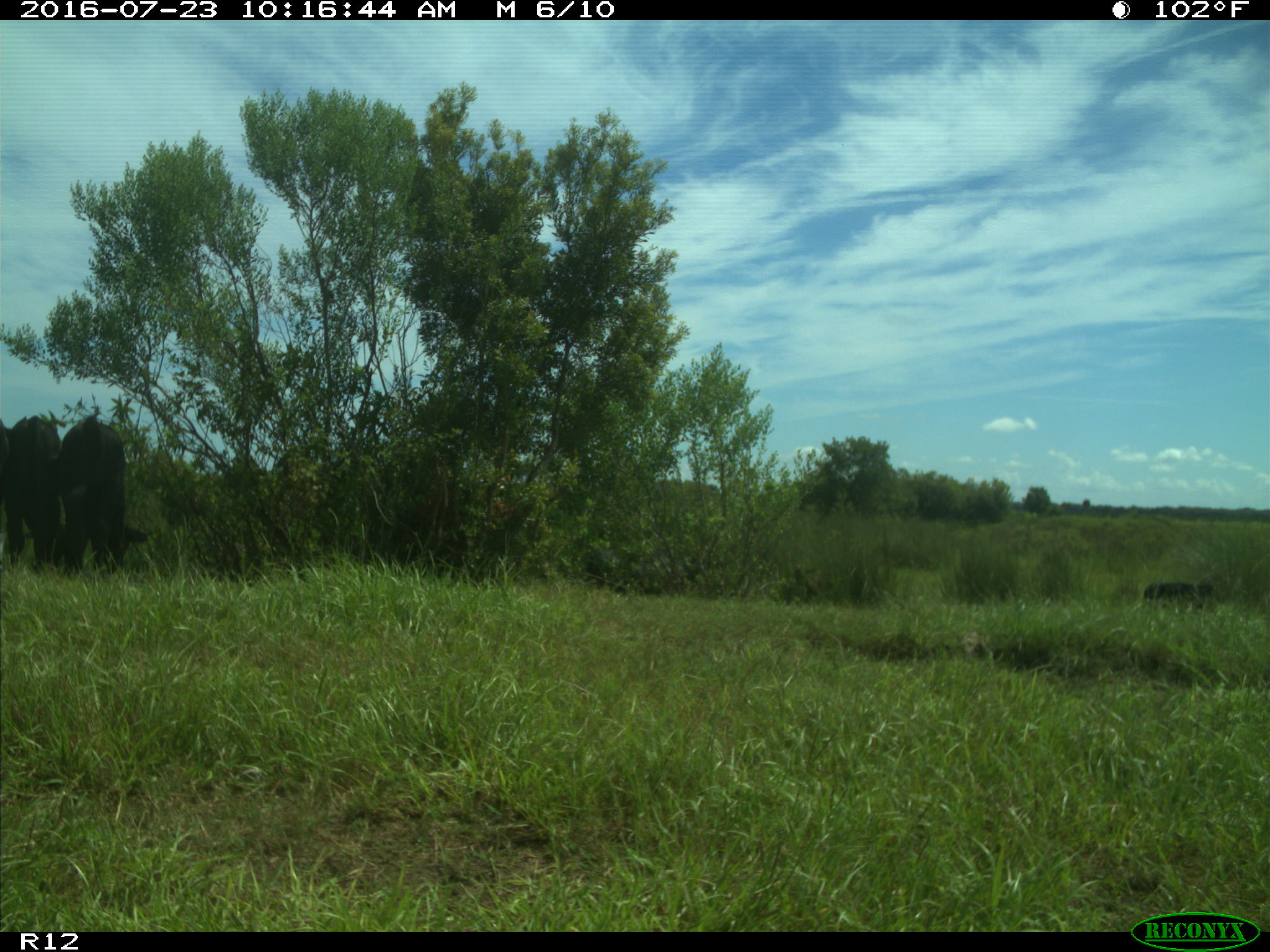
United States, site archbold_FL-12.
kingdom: Animalia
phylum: Chordata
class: Mammalia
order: Artiodactyla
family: Bovidae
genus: Bos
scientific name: Bos taurus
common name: domestic cow